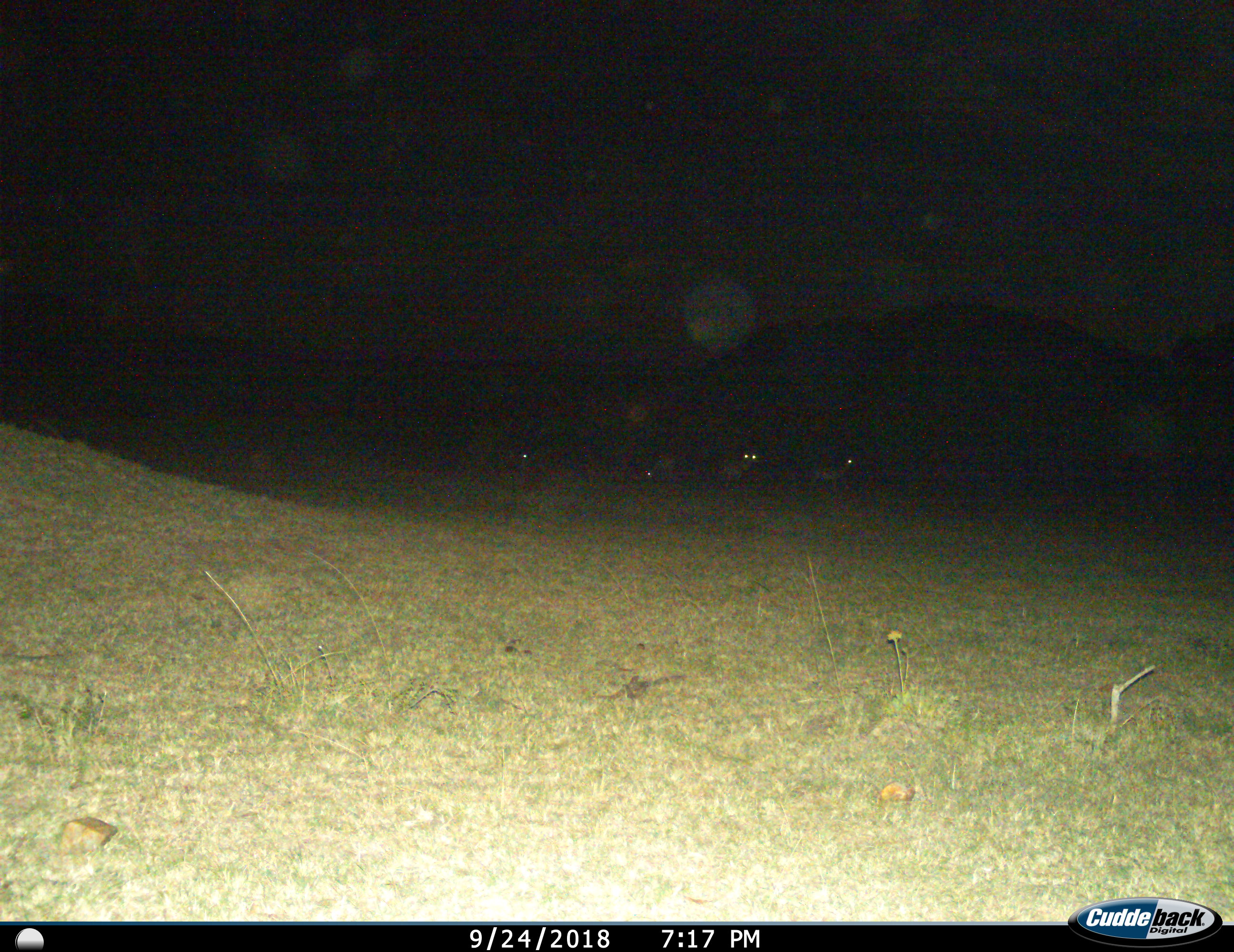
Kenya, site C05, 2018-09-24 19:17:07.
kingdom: Animalia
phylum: Chordata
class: Mammalia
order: Artiodactyla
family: Bovidae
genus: Aepyceros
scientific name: Aepyceros melampus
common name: impala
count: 4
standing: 100%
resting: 0%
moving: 0%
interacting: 0%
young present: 0%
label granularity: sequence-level